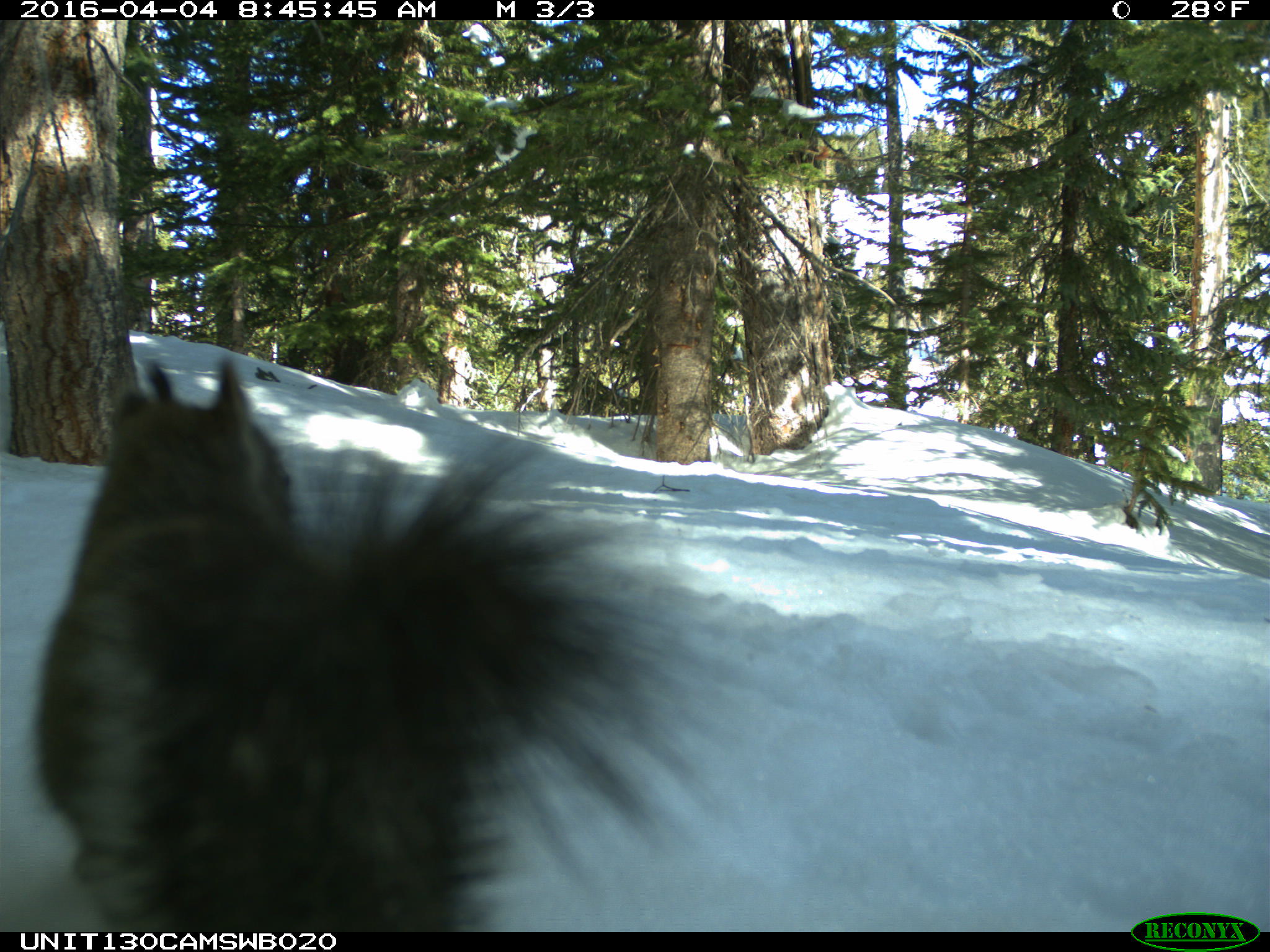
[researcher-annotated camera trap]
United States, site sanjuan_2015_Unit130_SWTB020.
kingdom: Animalia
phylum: Chordata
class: Mammalia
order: Rodentia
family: Sciuridae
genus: Tamiasciurus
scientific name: Tamiasciurus hudsonicus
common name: american red squirrel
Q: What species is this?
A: Tamiasciurus hudsonicus (american red squirrel).